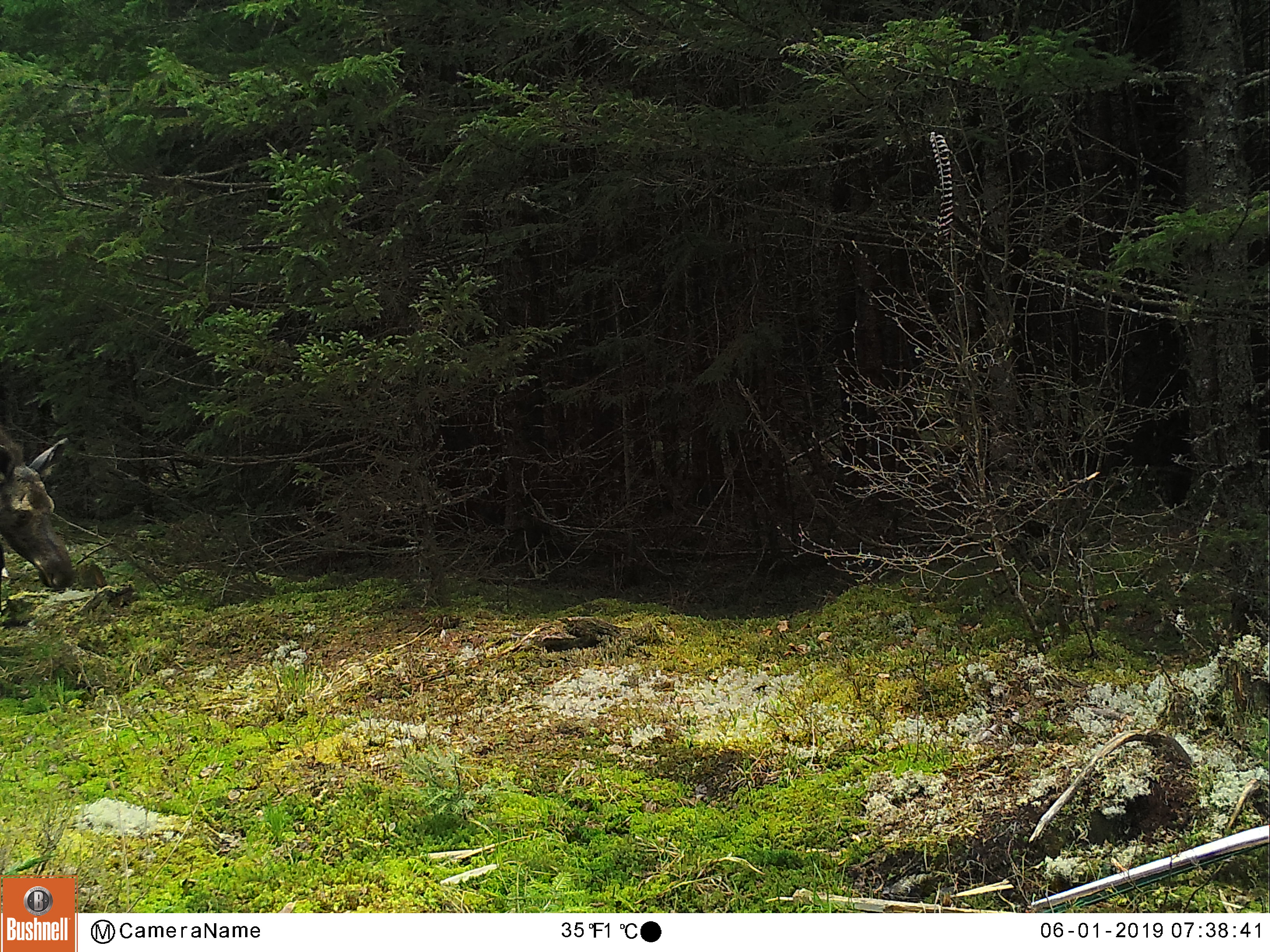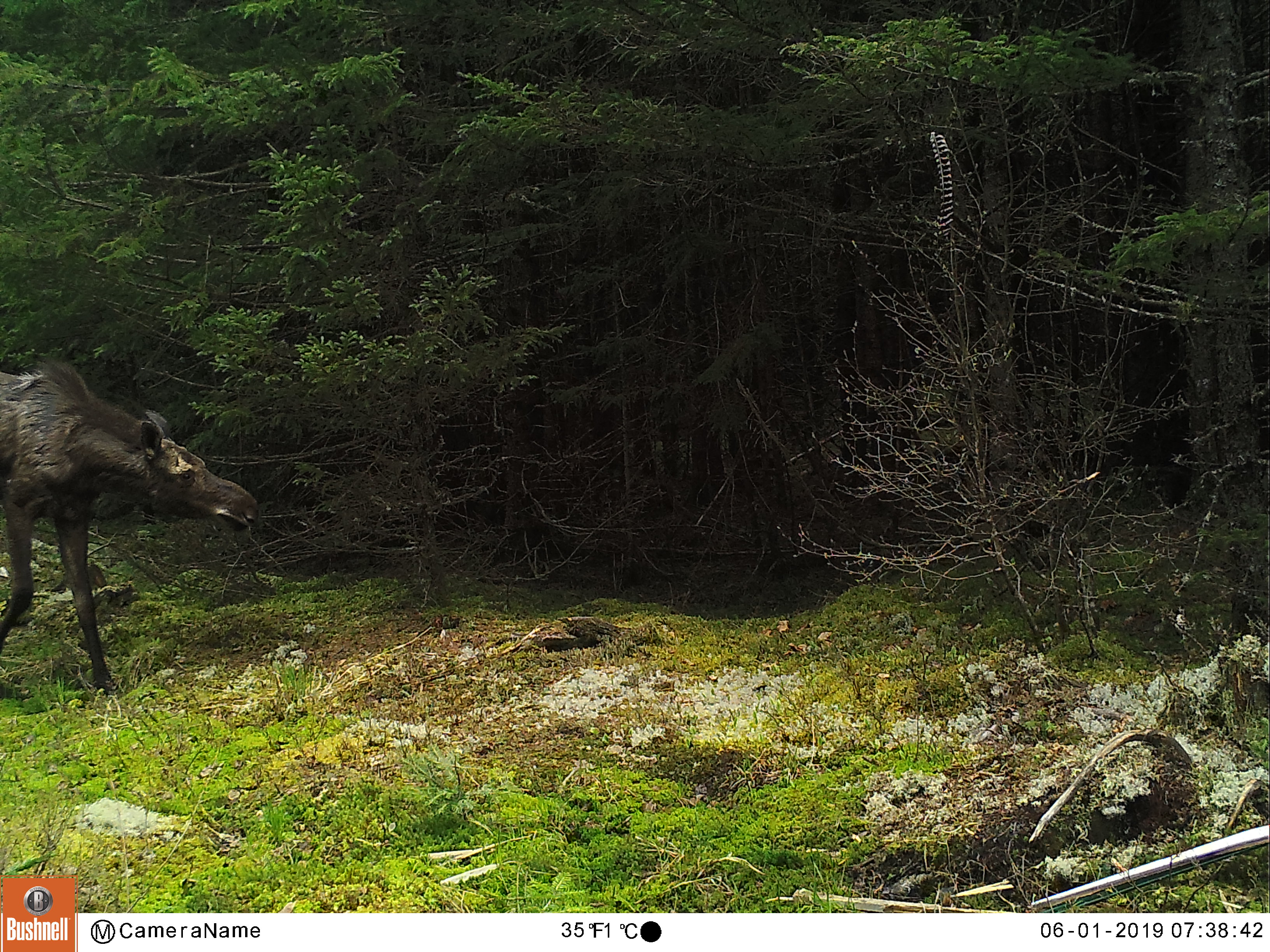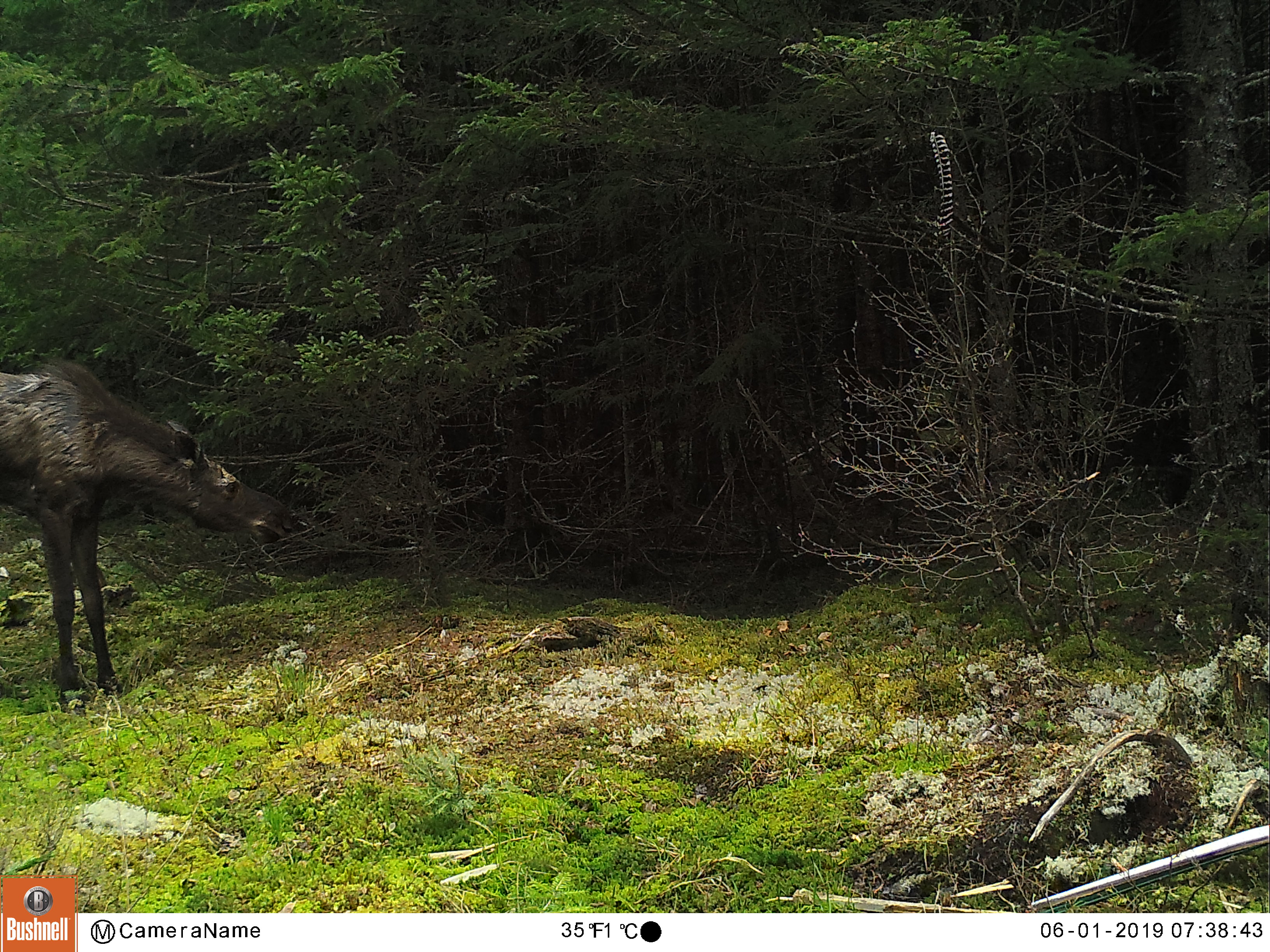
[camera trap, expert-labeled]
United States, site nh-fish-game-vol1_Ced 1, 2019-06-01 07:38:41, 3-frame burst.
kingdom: Animalia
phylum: Chordata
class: Mammalia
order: Artiodactyla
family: Cervidae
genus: Alces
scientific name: Alces alces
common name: moose